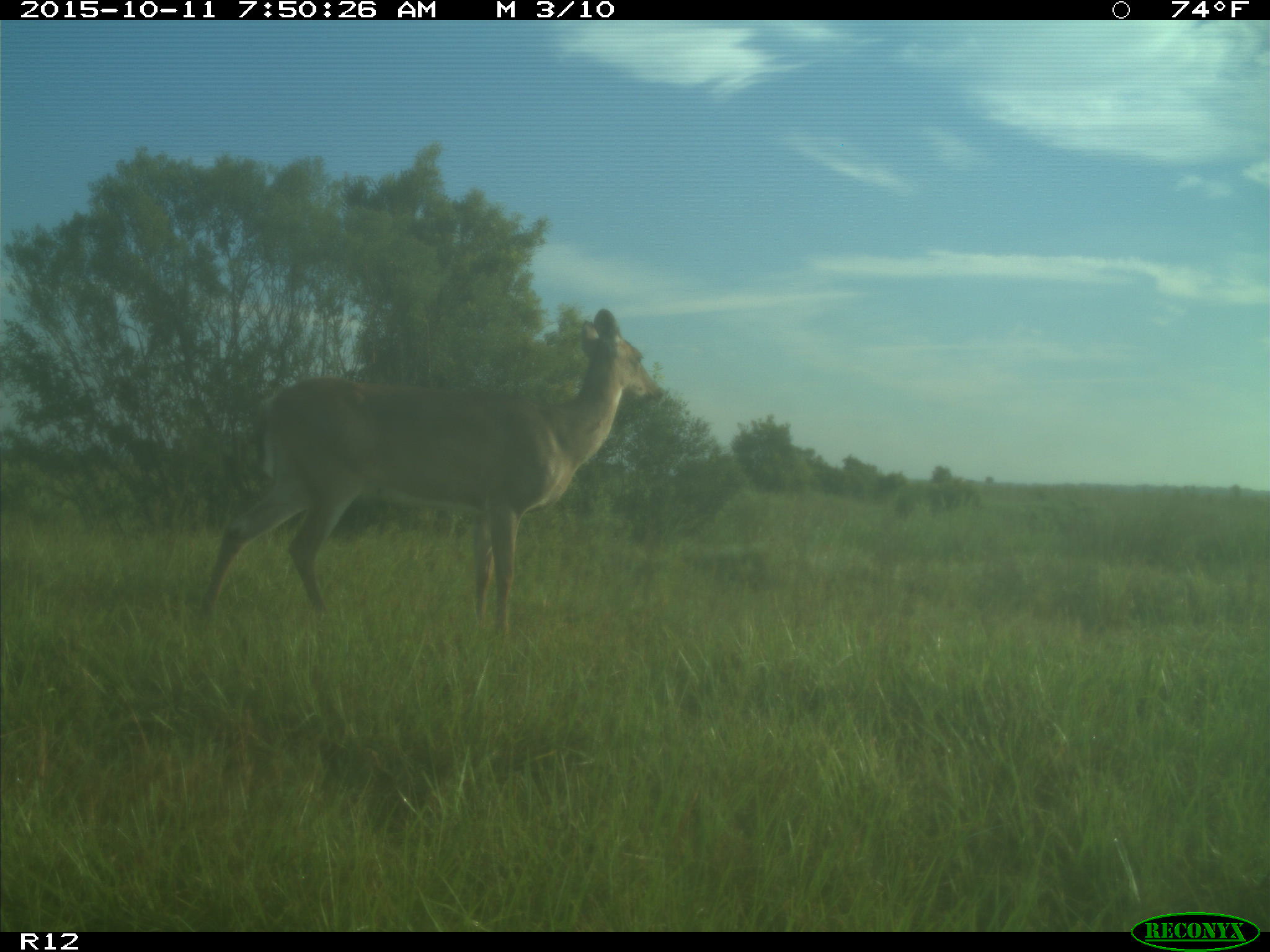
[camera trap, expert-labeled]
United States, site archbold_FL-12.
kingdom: Animalia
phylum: Chordata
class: Mammalia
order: Artiodactyla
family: Cervidae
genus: Odocoileus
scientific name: Odocoileus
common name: deer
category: unidentified deer